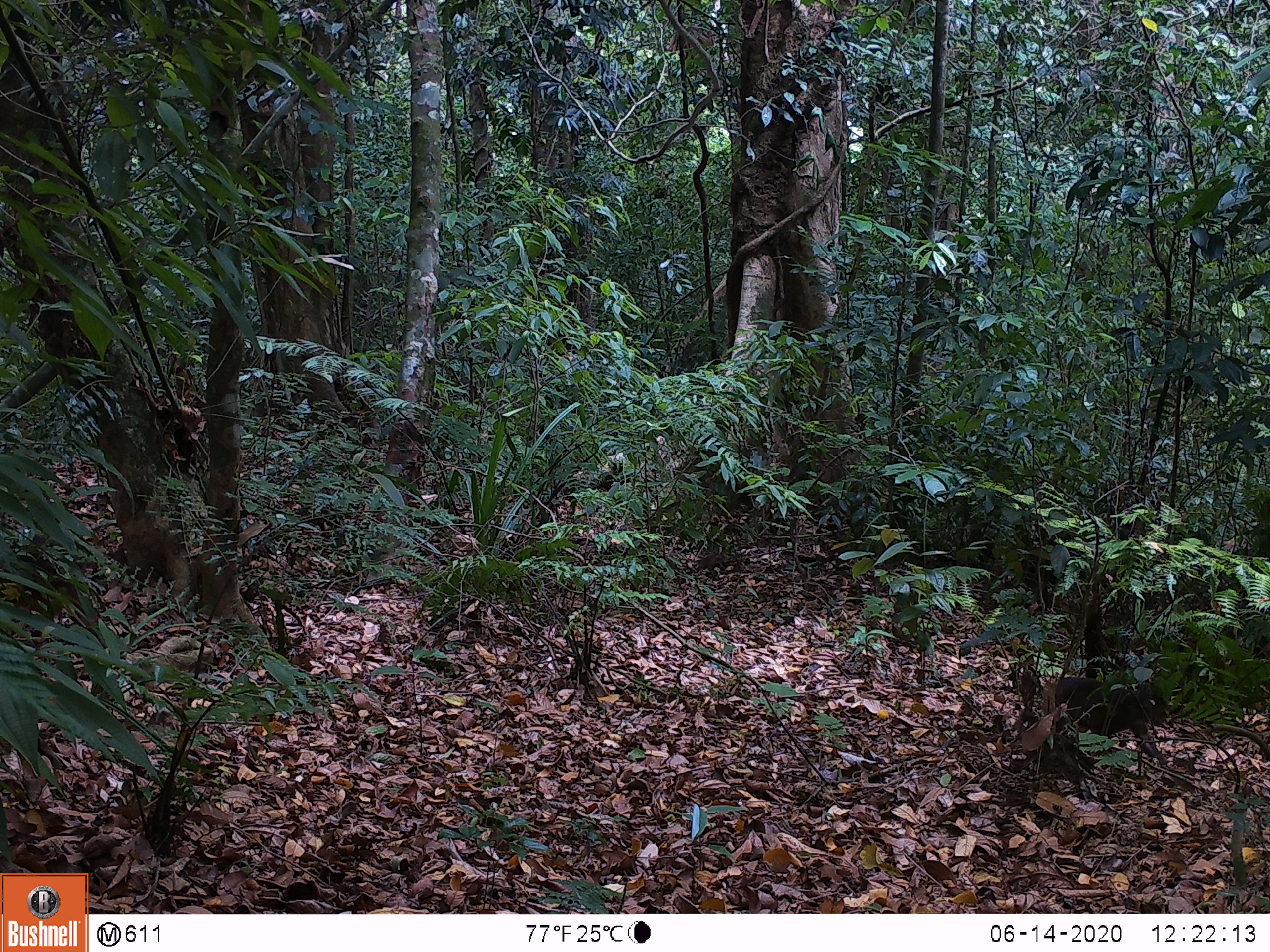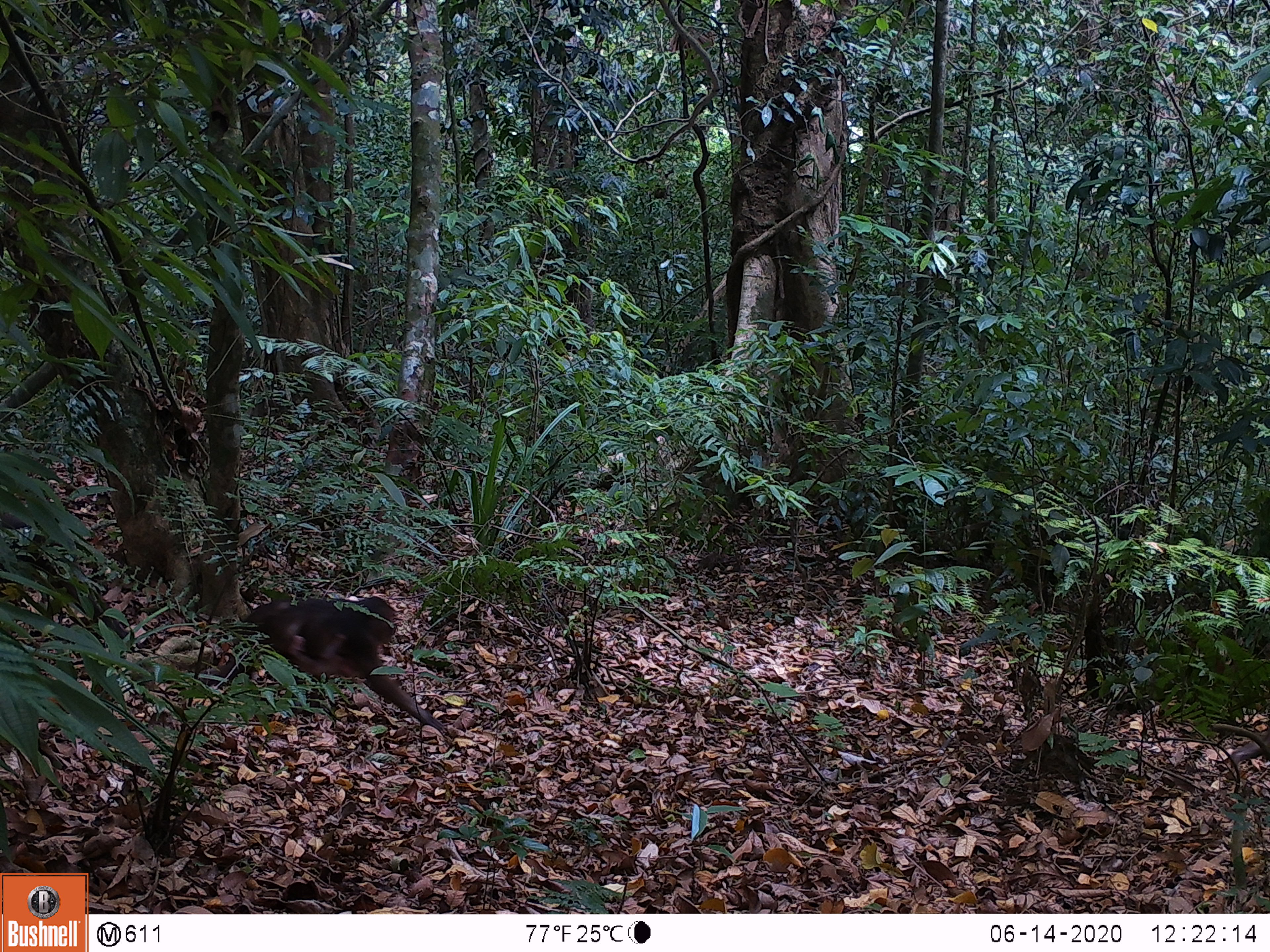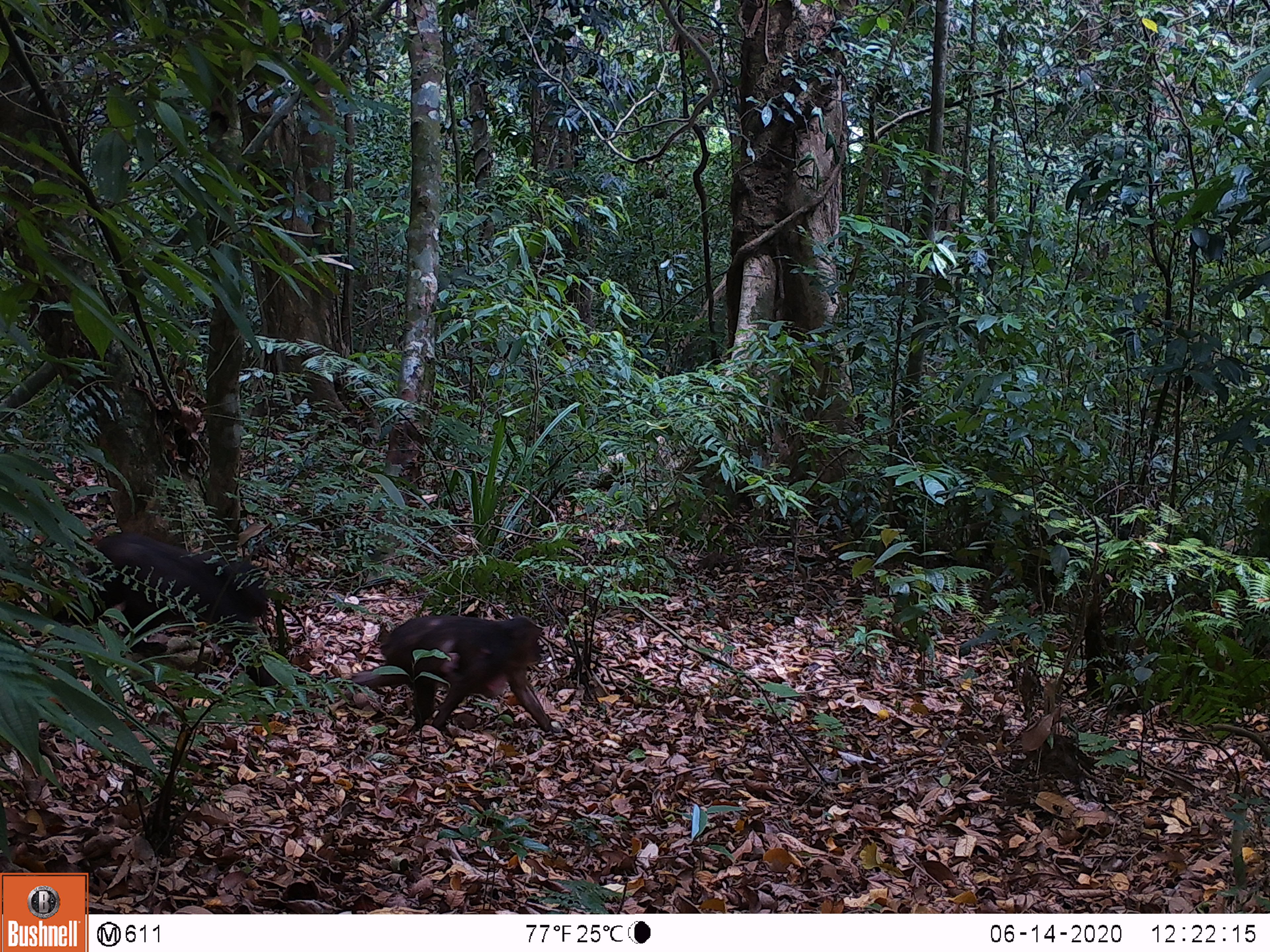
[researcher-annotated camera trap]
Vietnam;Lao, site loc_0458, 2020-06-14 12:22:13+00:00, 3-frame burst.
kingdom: Animalia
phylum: Chordata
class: Mammalia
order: Artiodactyla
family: Suidae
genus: Sus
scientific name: Sus scrofa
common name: eurasian wild pig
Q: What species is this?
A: Eurasian wild pig (Sus scrofa).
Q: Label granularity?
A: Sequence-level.